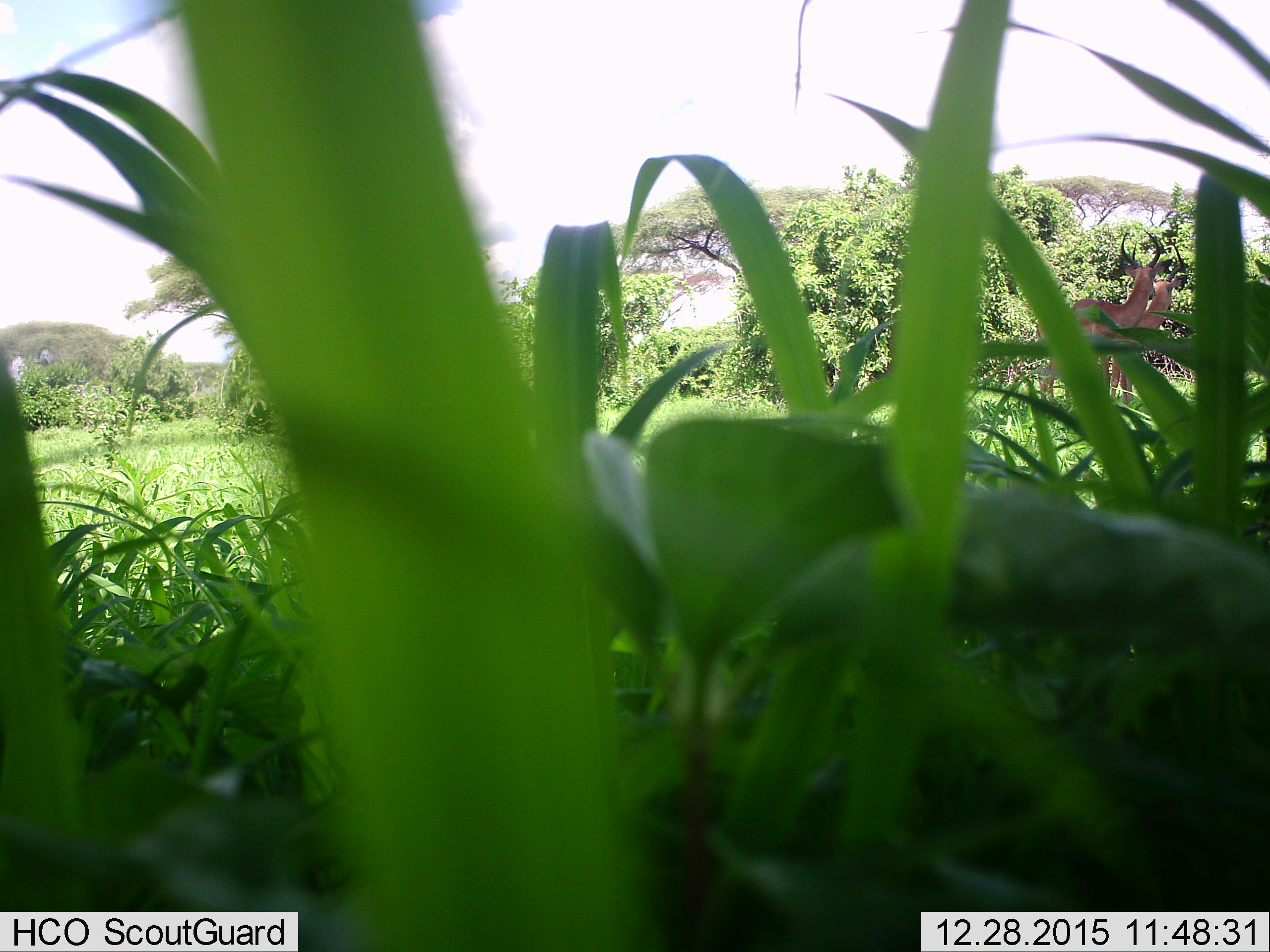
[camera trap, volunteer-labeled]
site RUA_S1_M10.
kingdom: Animalia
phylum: Chordata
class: Mammalia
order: Artiodactyla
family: Bovidae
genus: Aepyceros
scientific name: Aepyceros melampus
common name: impala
Impala (Aepyceros melampus), count 2. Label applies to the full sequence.